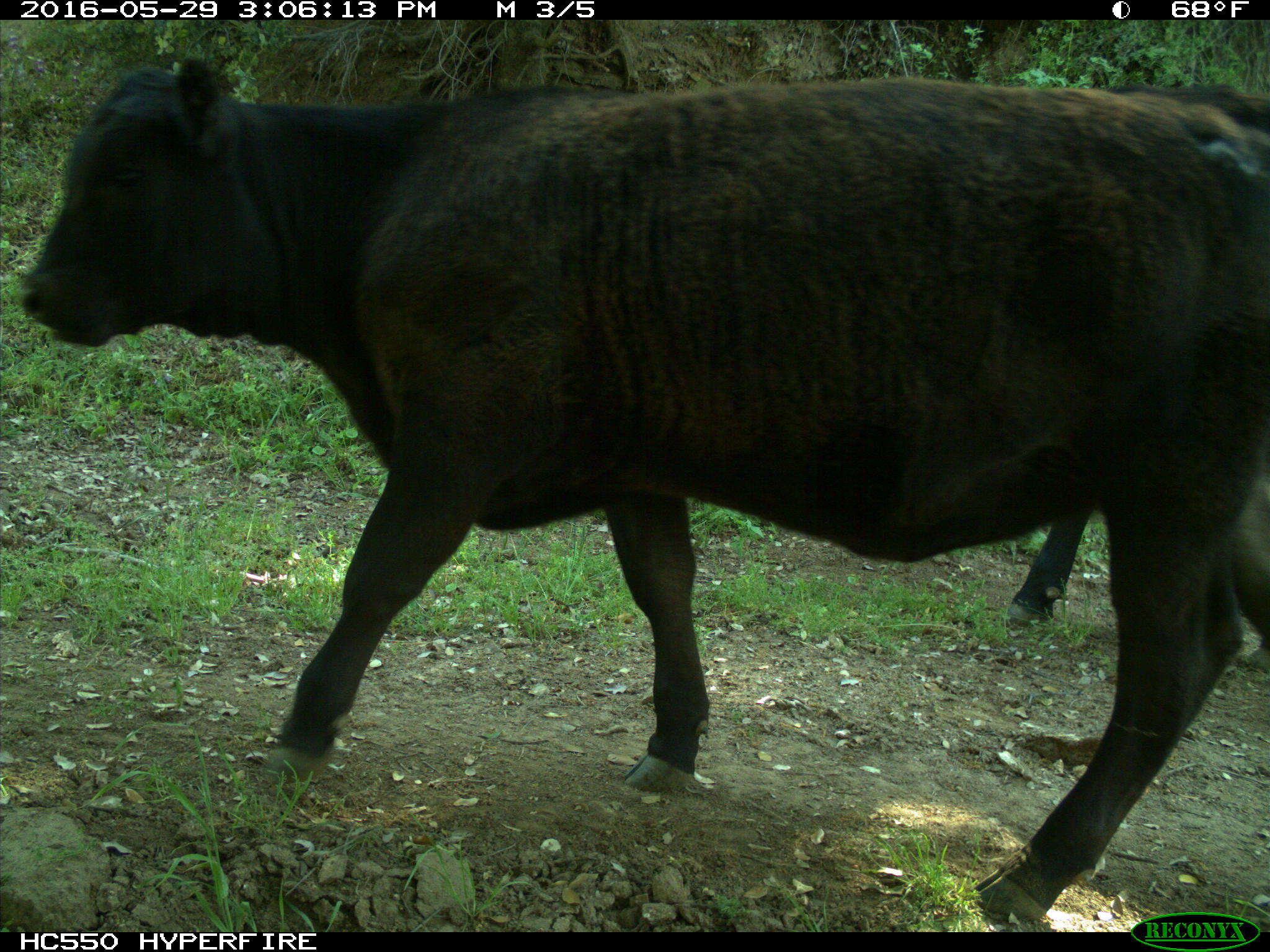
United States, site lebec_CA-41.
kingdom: Animalia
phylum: Chordata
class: Mammalia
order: Artiodactyla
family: Bovidae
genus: Bos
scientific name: Bos taurus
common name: domestic cow